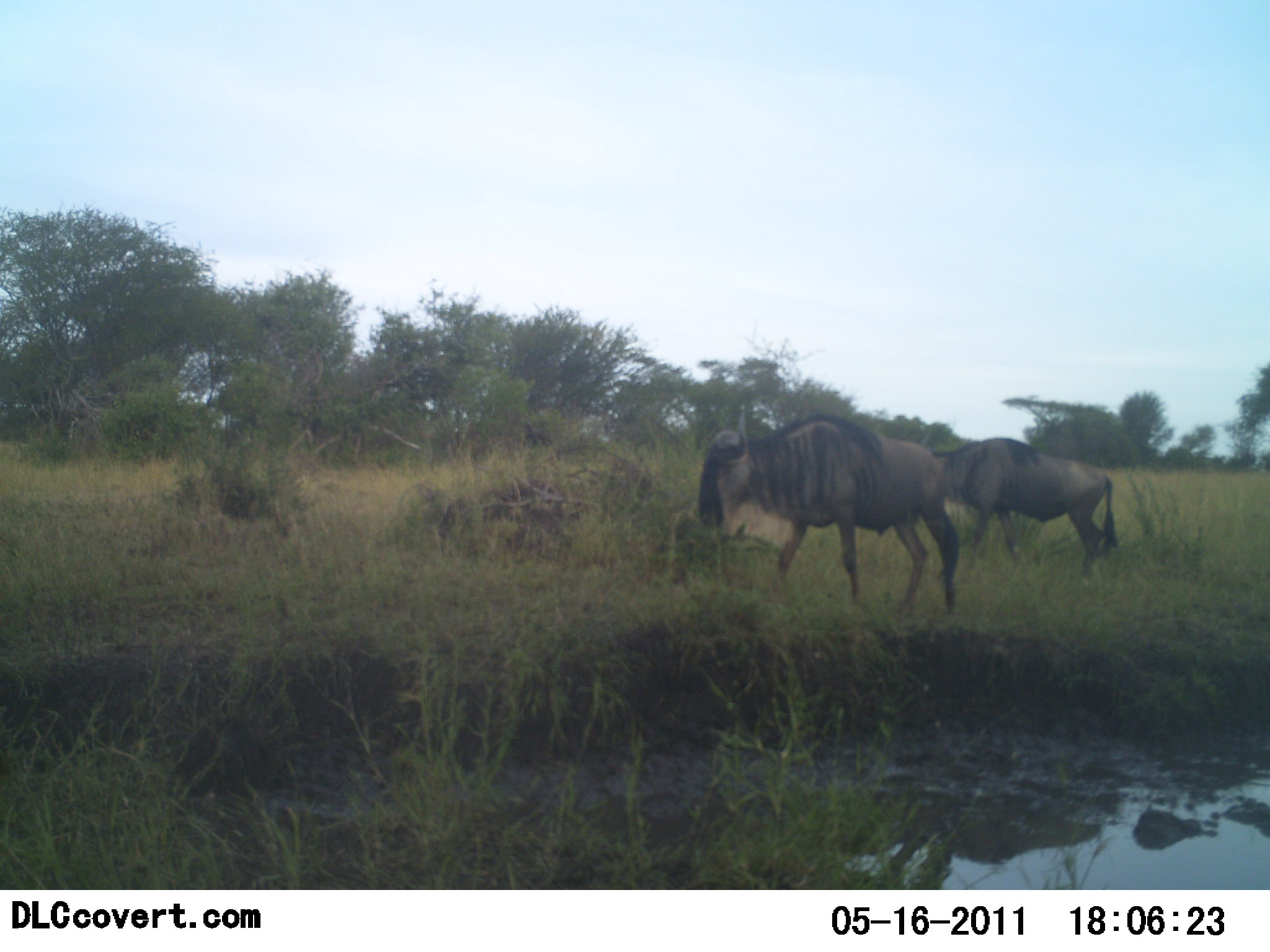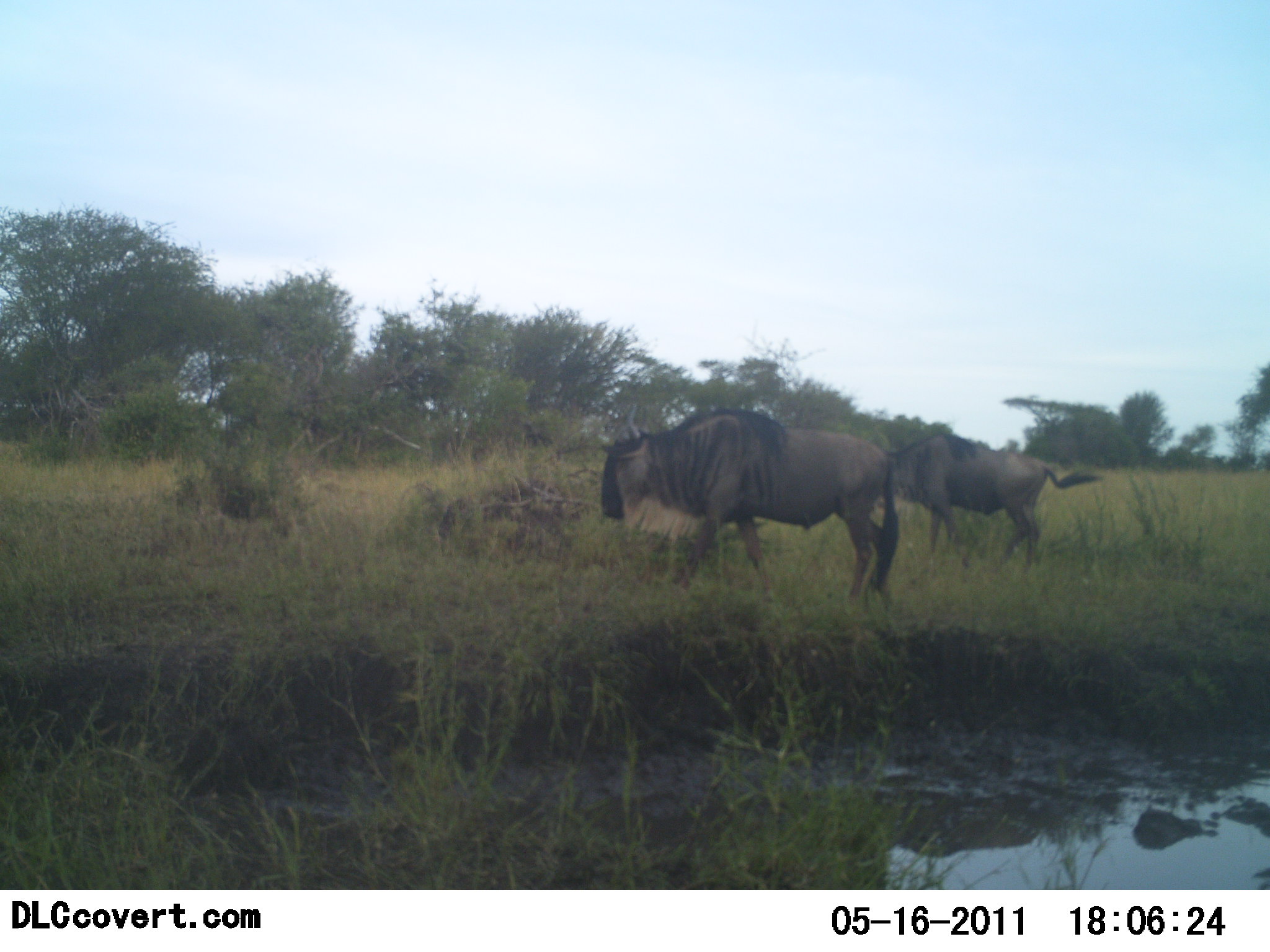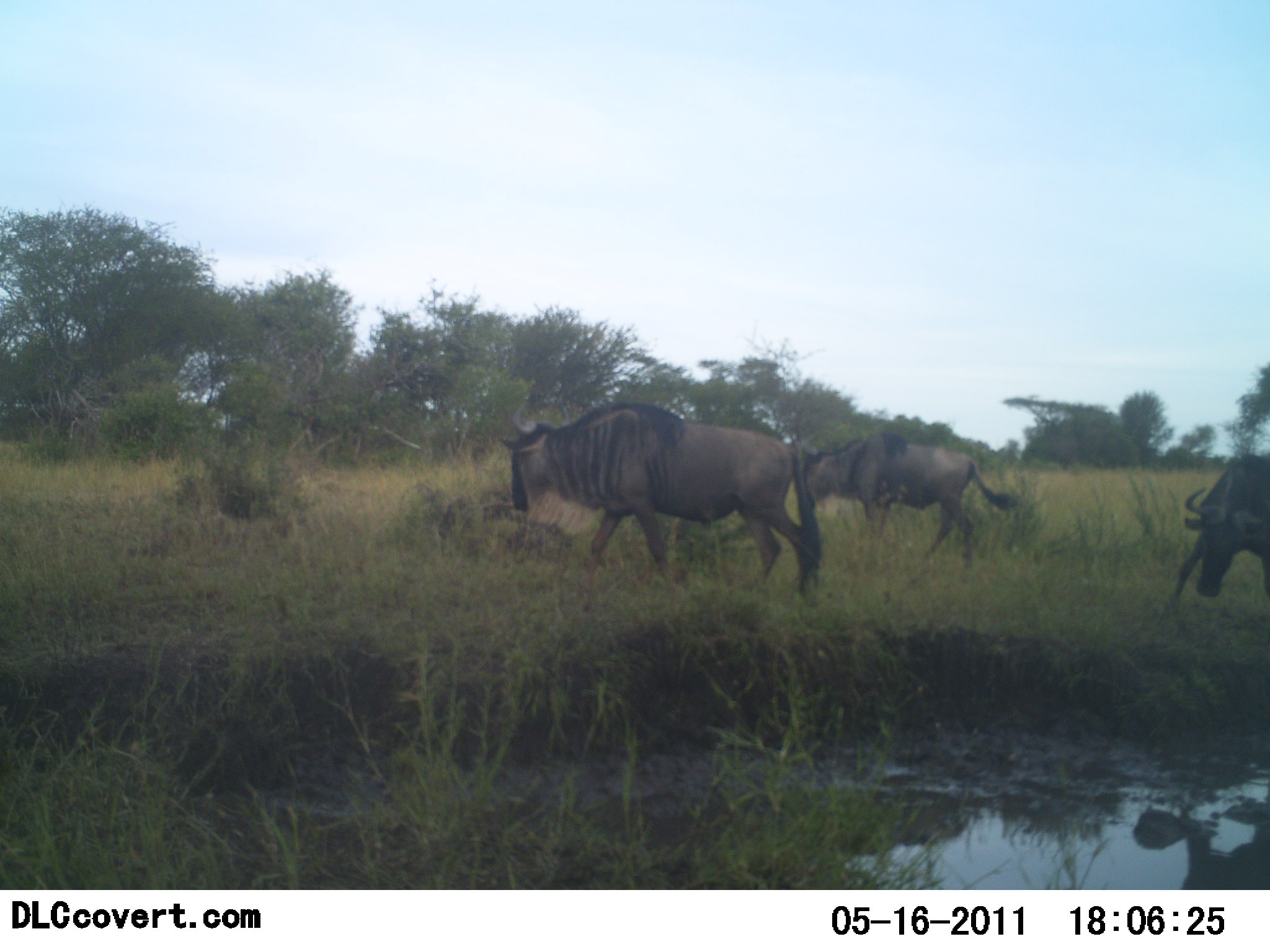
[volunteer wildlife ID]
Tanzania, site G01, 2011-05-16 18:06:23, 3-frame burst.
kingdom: Animalia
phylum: Chordata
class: Mammalia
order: Artiodactyla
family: Bovidae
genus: Connochaetes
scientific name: Connochaetes taurinus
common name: blue wildebeest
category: wildebeest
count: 3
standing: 8%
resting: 0%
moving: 92%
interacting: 0%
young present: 0%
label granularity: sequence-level